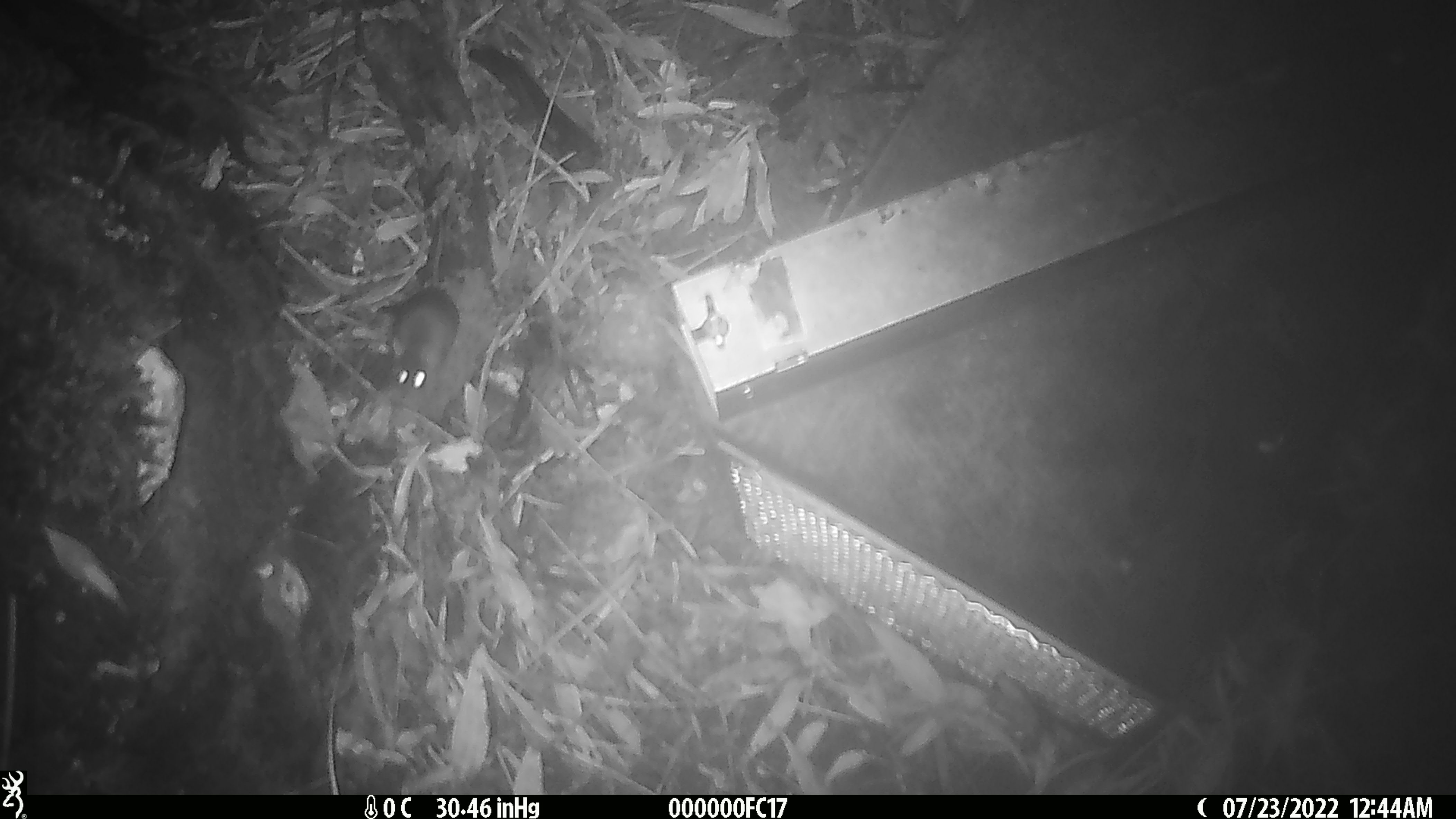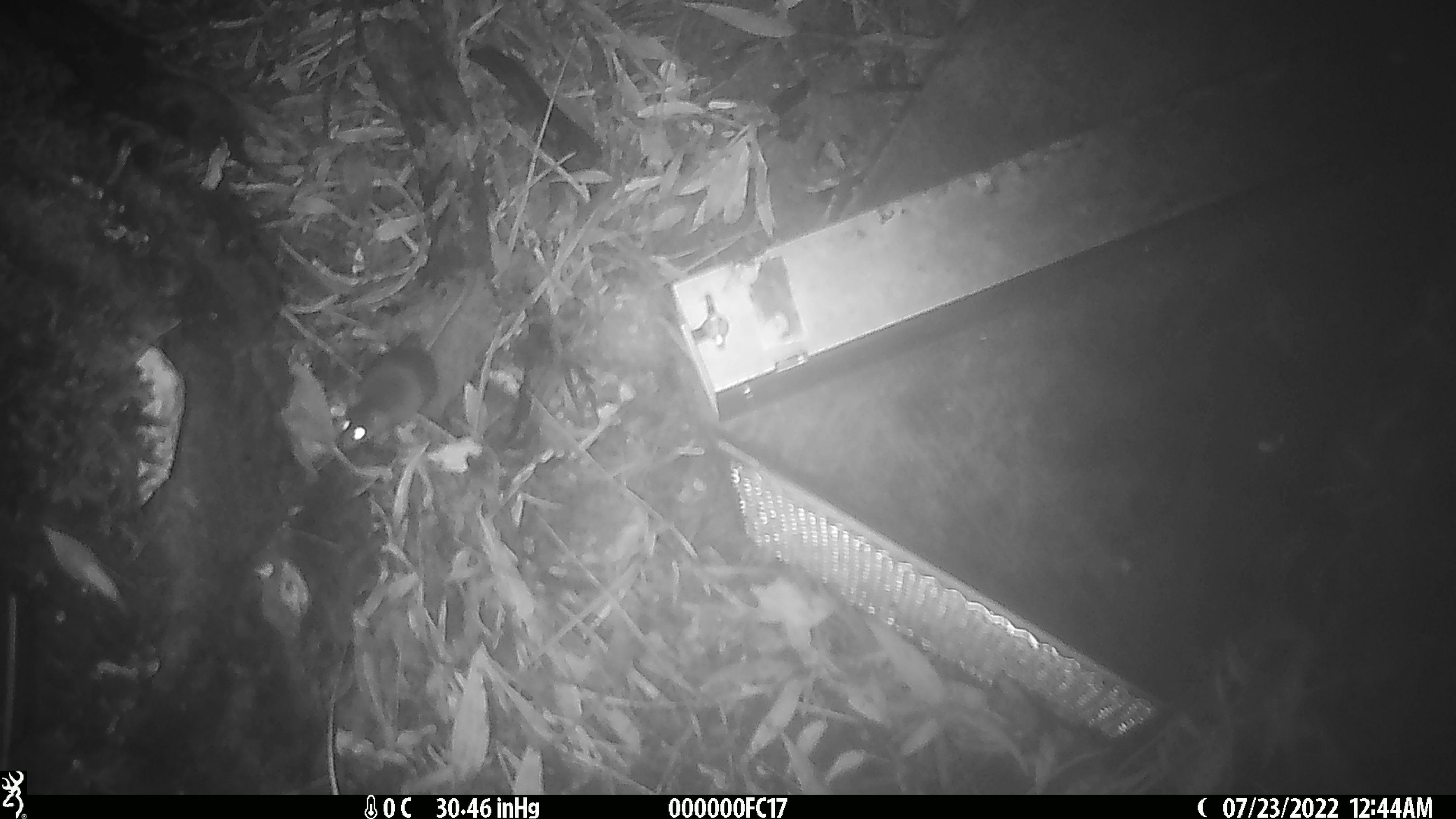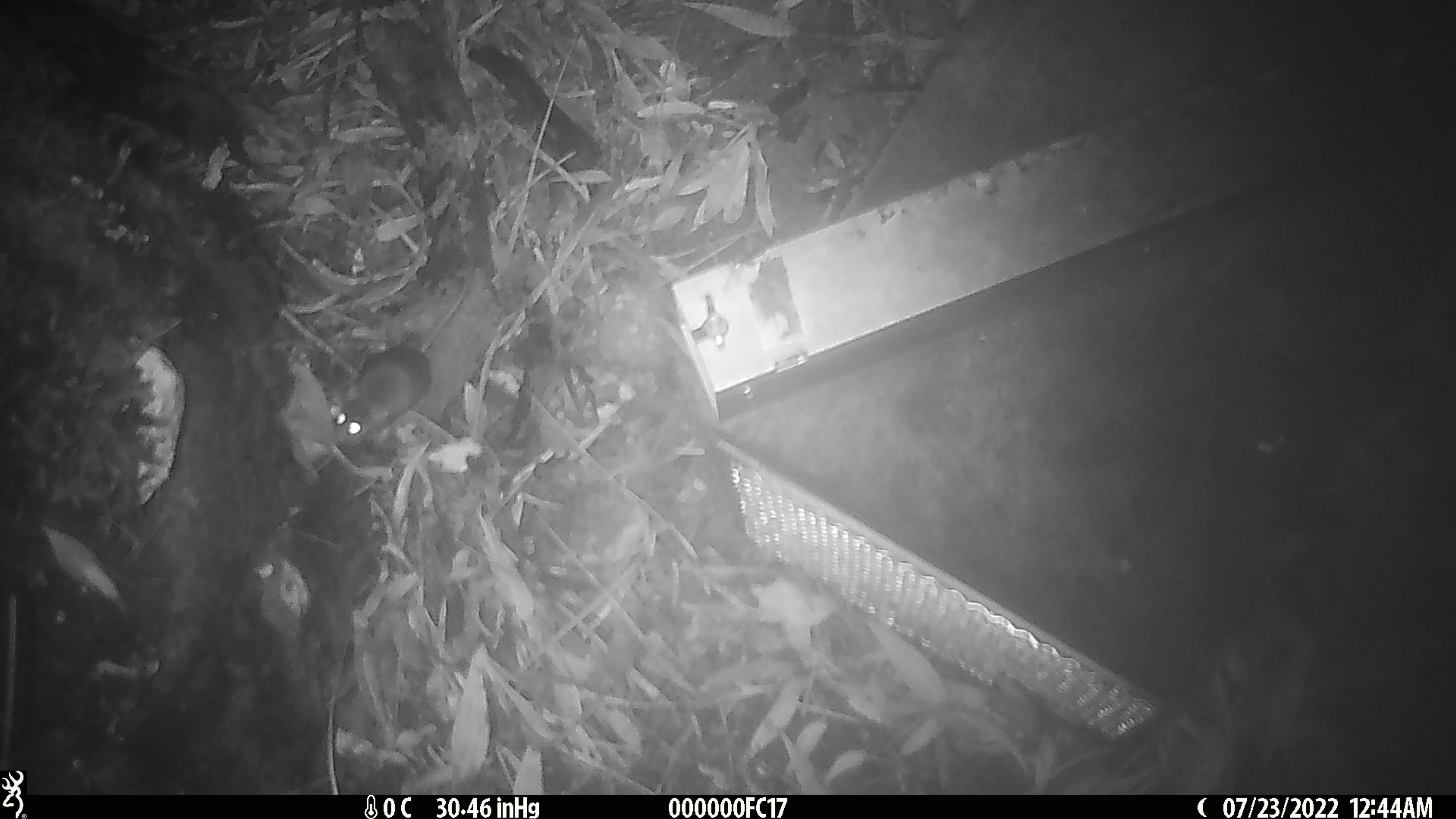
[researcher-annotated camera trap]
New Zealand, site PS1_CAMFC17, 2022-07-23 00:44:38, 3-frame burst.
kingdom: Animalia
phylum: Chordata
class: Mammalia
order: Rodentia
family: Muridae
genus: Mus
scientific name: Mus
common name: mouse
Mouse (Mus).